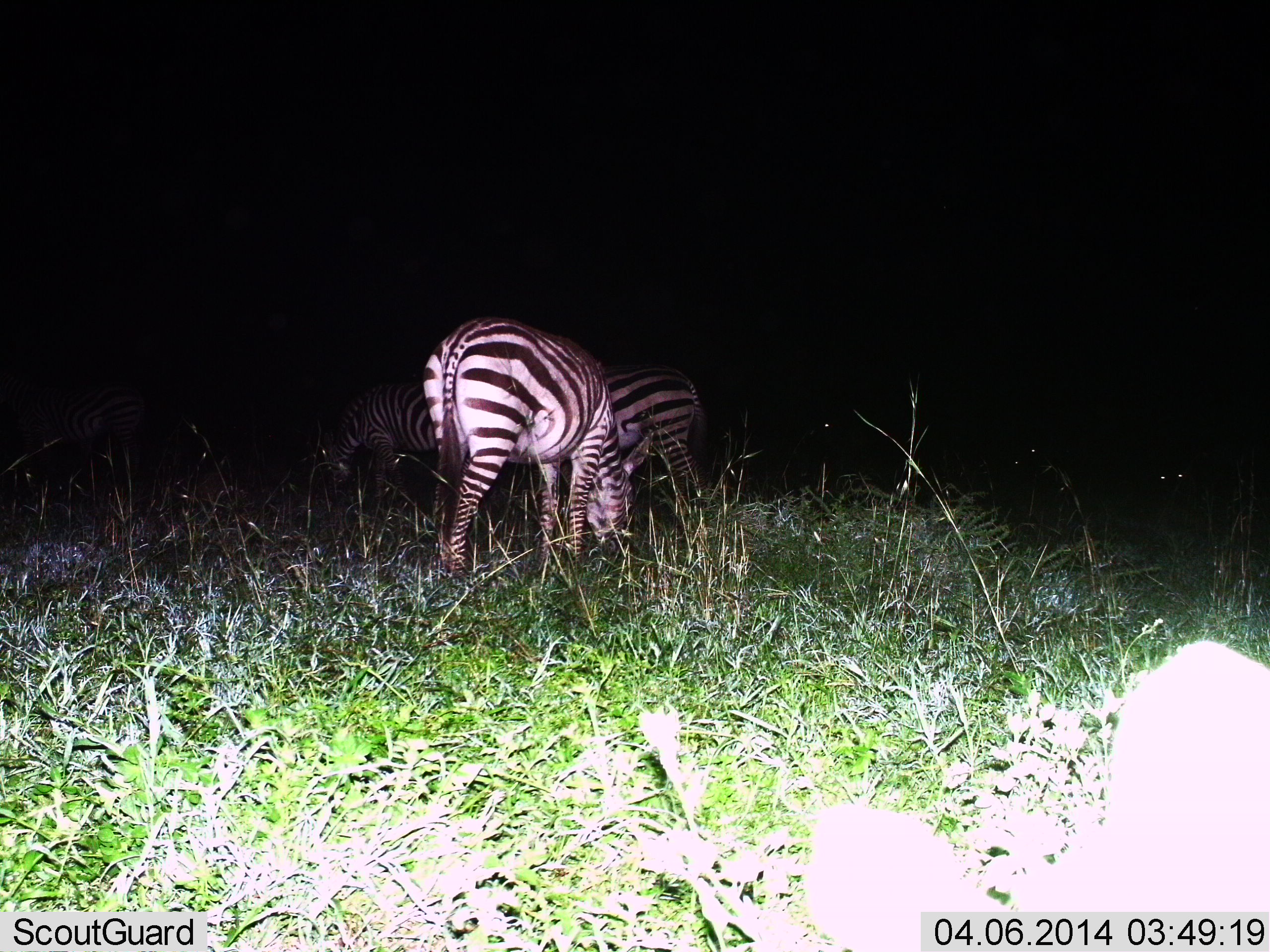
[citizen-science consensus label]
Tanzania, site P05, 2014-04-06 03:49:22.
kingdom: Animalia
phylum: Chordata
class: Mammalia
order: Perissodactyla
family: Equidae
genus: Equus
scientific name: Equus quagga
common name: plains zebra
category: zebra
Zebra (plains zebra) (Equus quagga), count 3. Behavior (volunteer vote fractions): standing 30%, resting 0%, moving 10%, interacting 0%. Young present (vote fraction): 0%. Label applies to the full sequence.